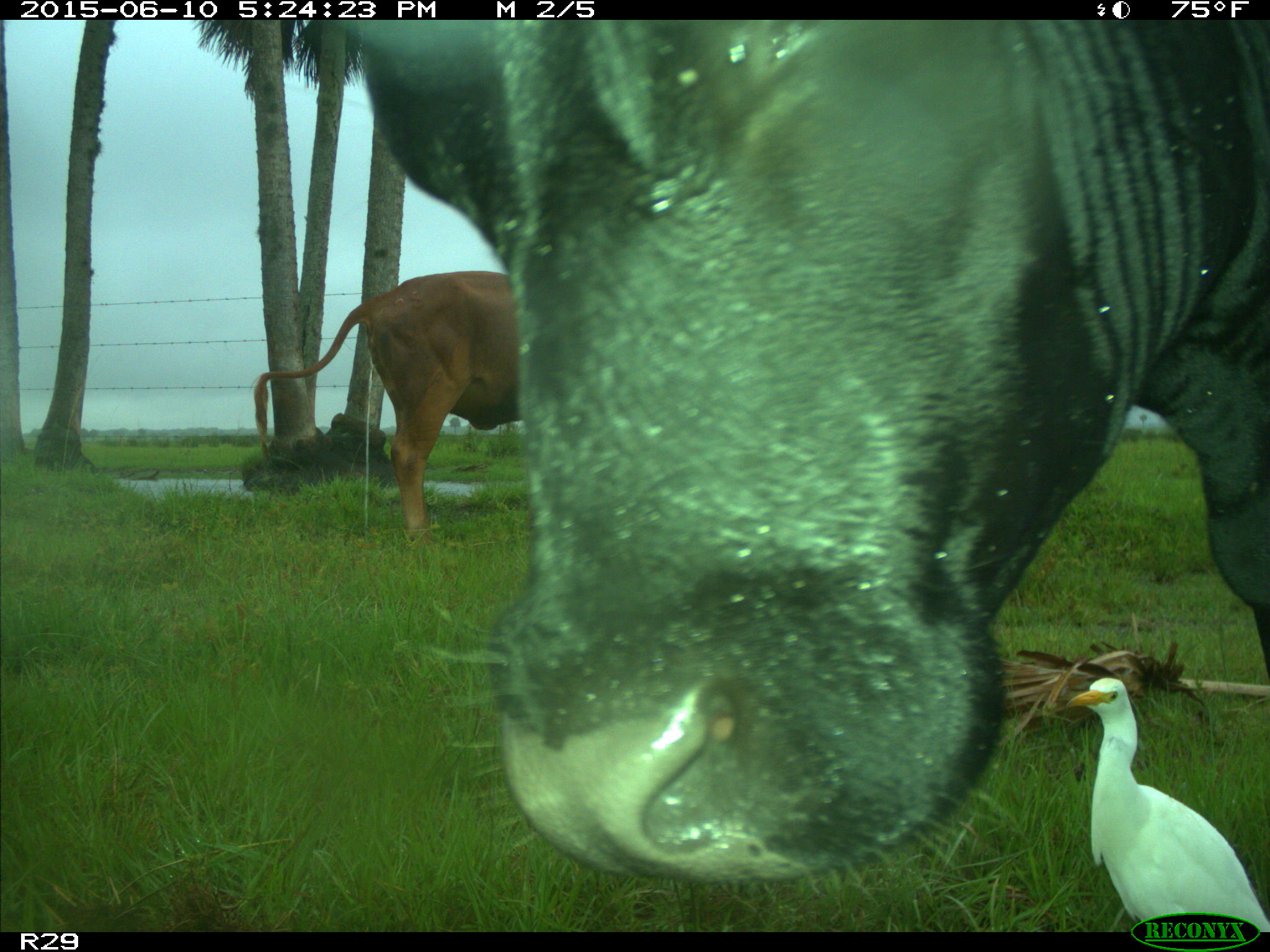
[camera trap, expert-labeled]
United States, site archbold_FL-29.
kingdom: Animalia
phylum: Chordata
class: Mammalia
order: Artiodactyla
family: Bovidae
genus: Bos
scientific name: Bos taurus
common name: domestic cow